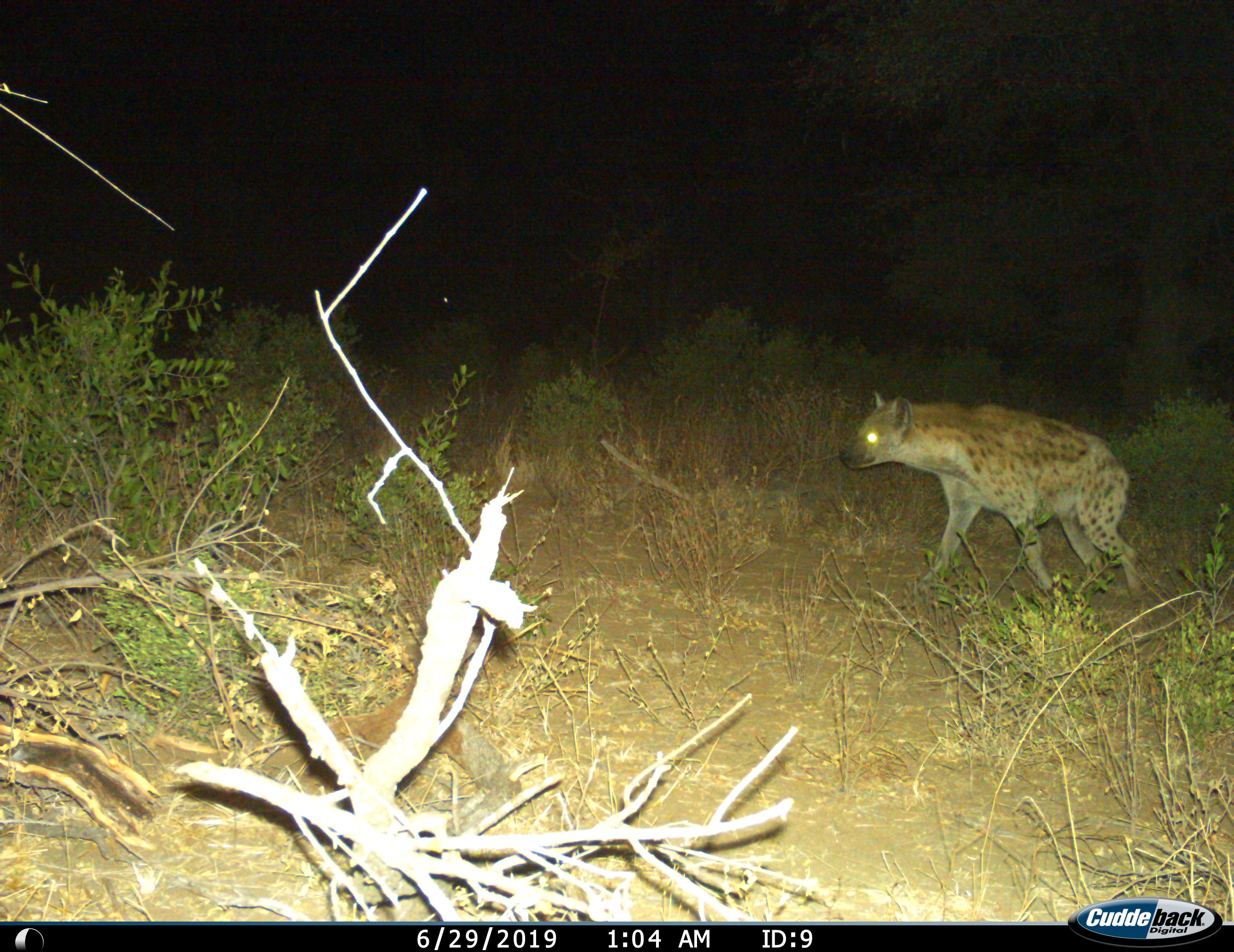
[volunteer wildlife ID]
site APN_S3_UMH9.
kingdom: Animalia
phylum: Chordata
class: Mammalia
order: Carnivora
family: Hyaenidae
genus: Crocuta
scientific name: Crocuta crocuta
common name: spotted hyena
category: hyenaspotted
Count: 1.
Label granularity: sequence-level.